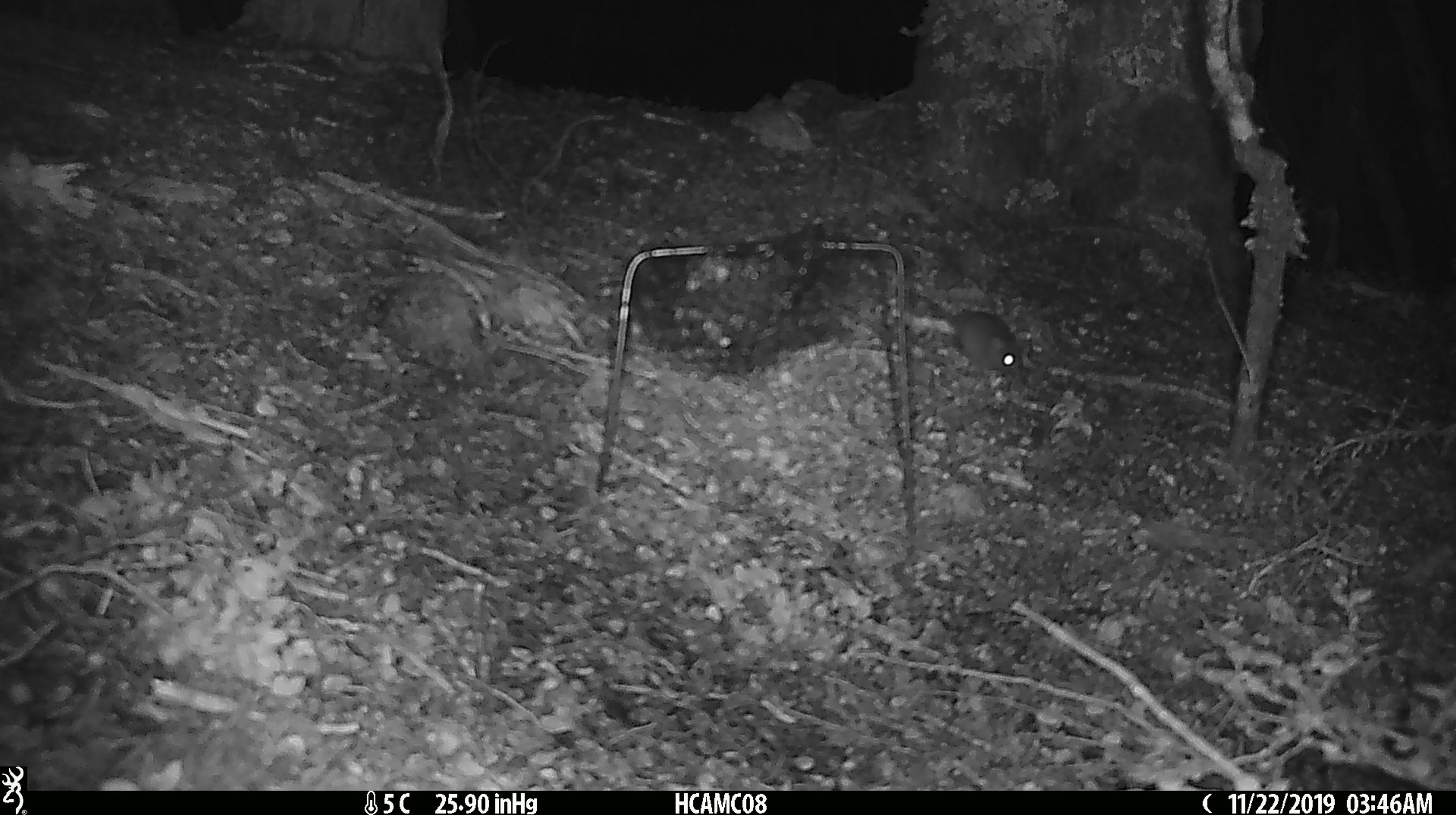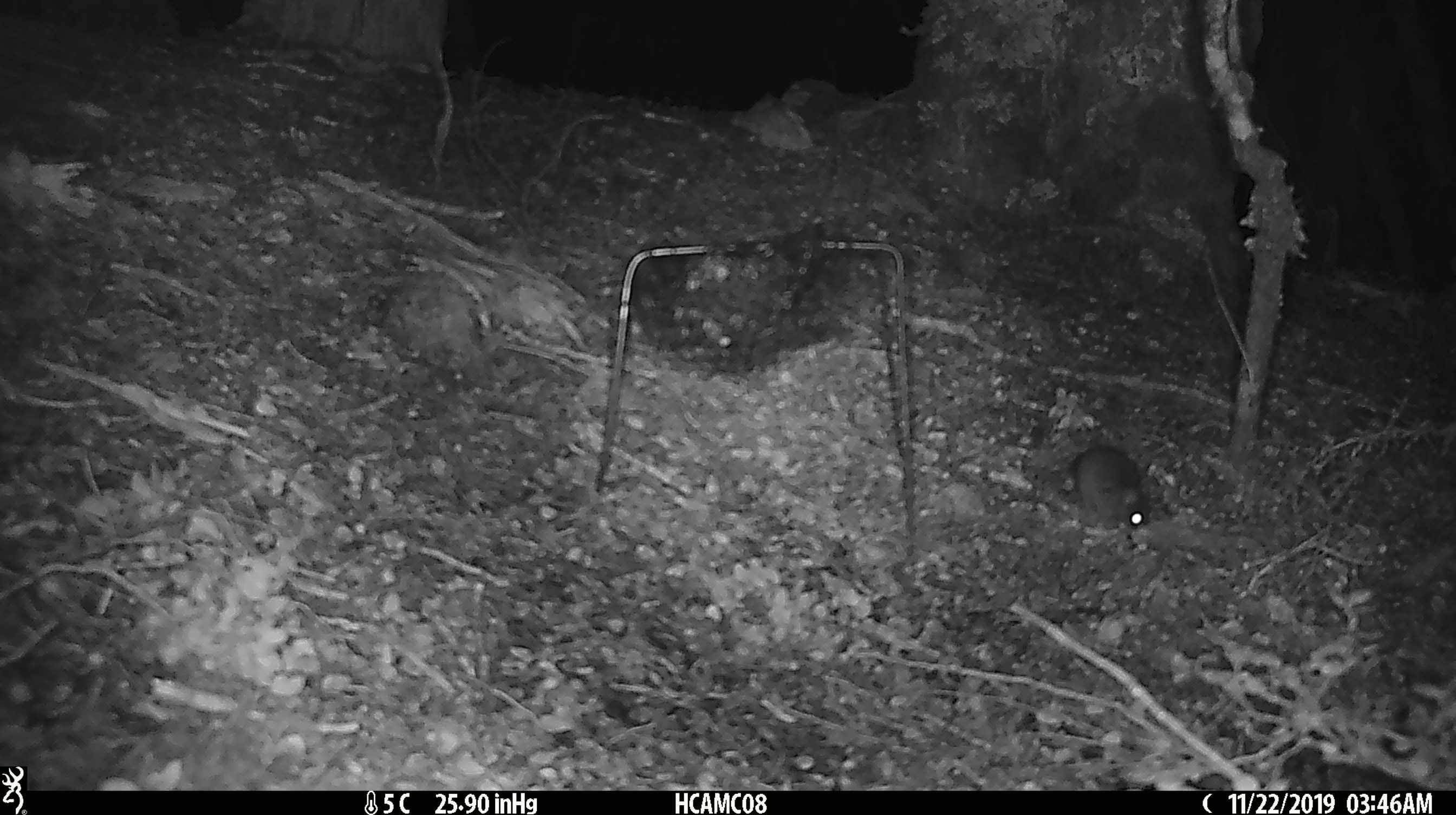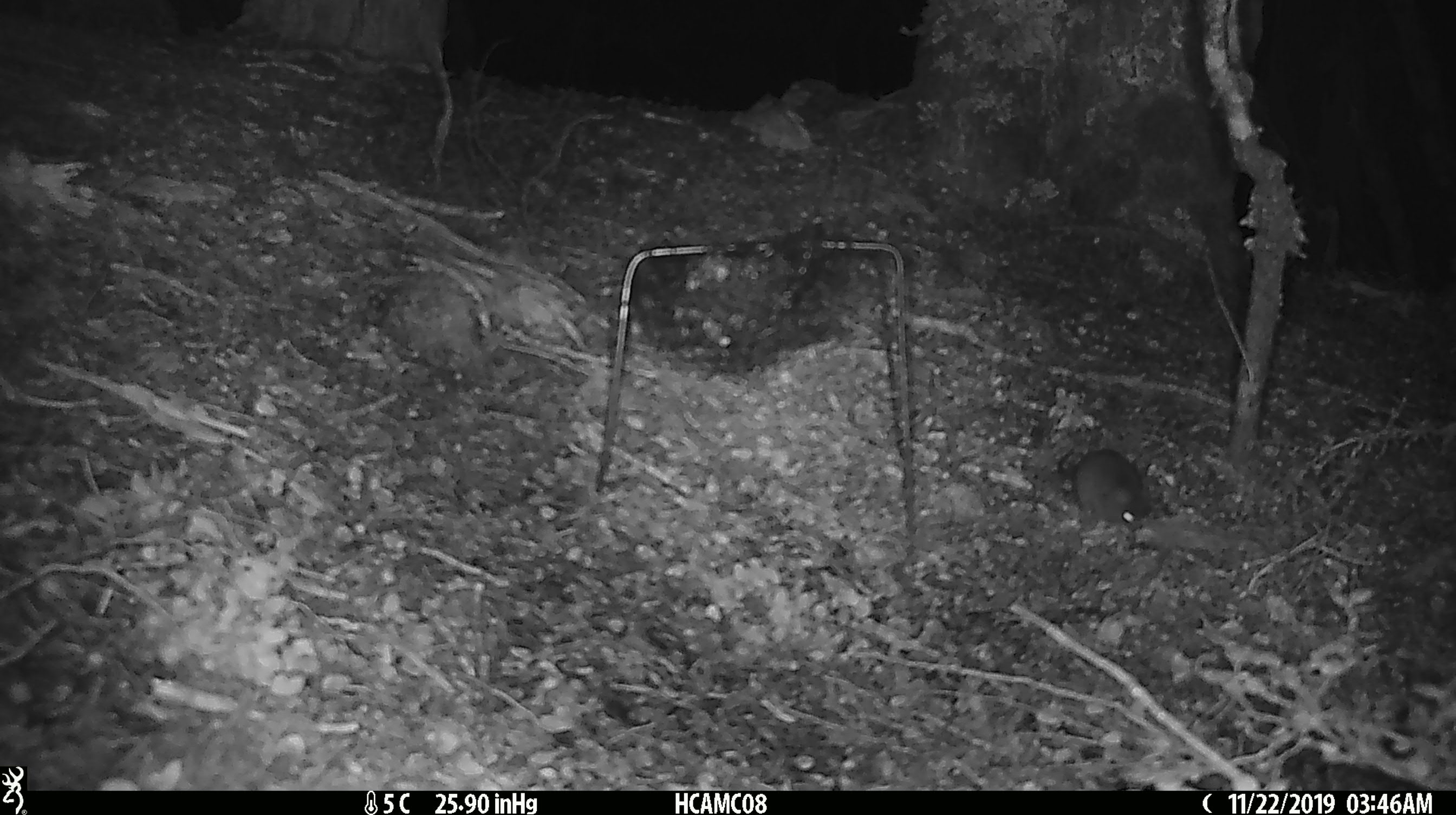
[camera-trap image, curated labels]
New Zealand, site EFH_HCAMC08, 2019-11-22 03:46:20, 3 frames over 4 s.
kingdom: Animalia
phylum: Chordata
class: Mammalia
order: Rodentia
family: Muridae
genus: Mus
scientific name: Mus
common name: mouse